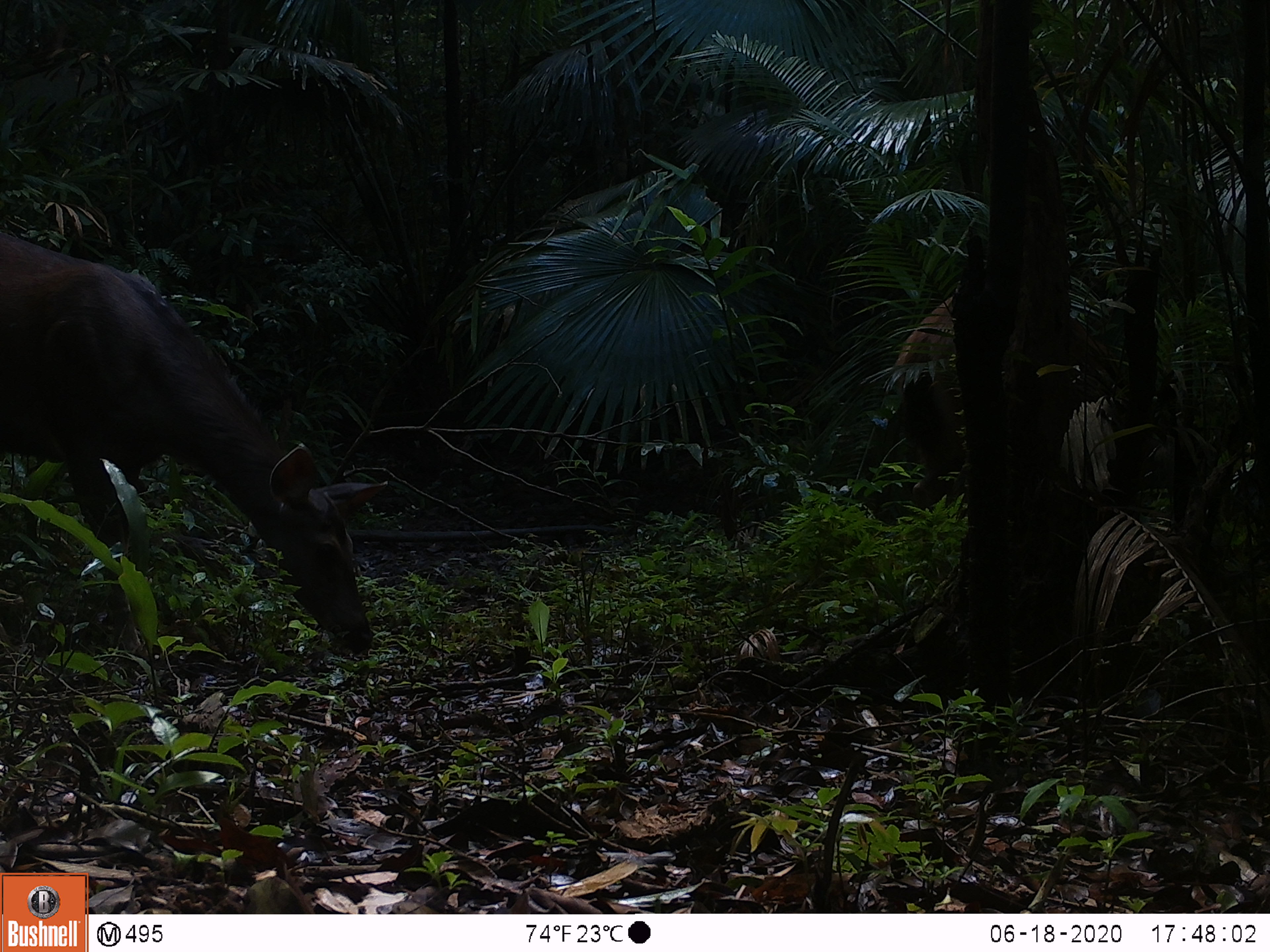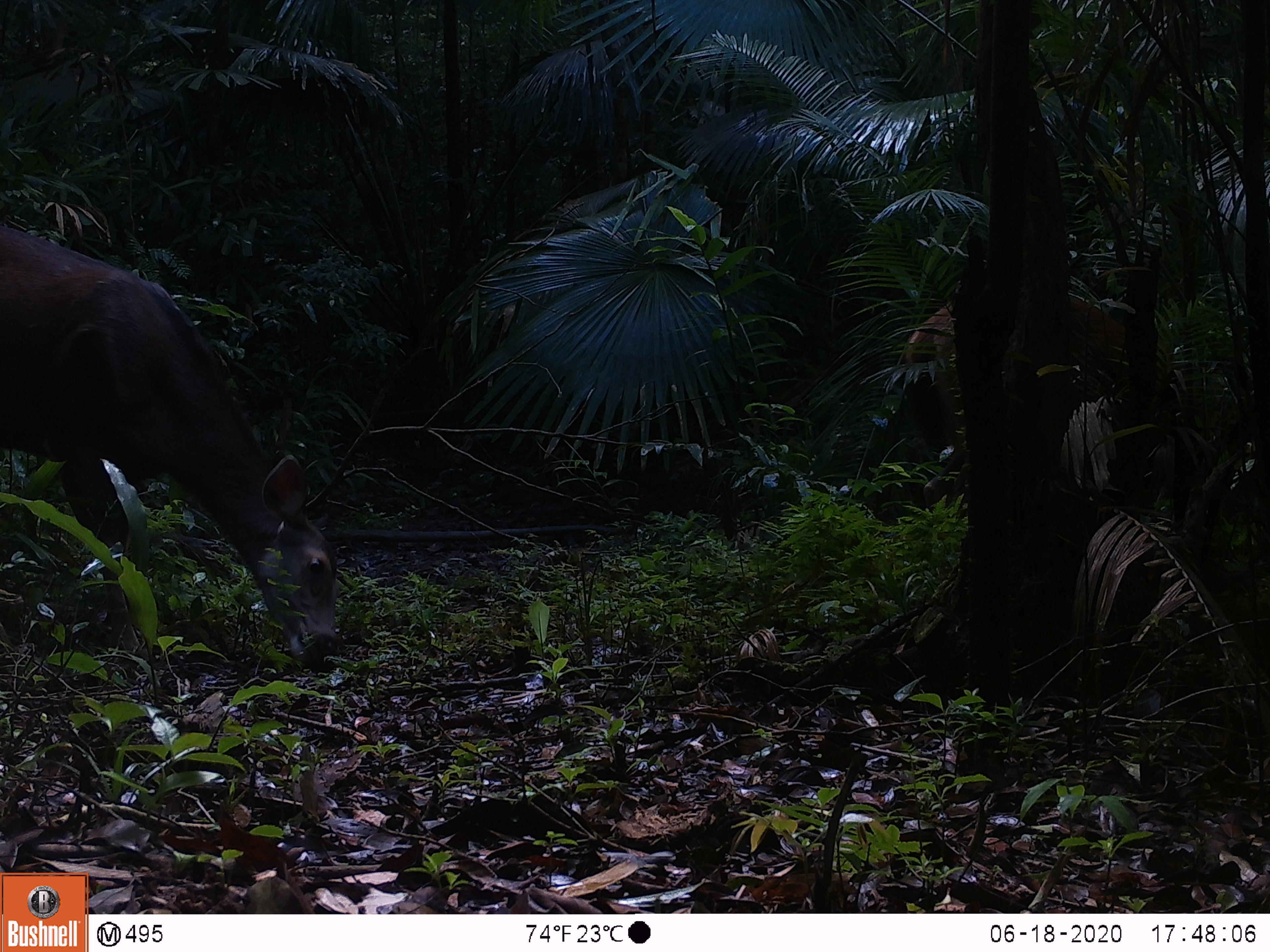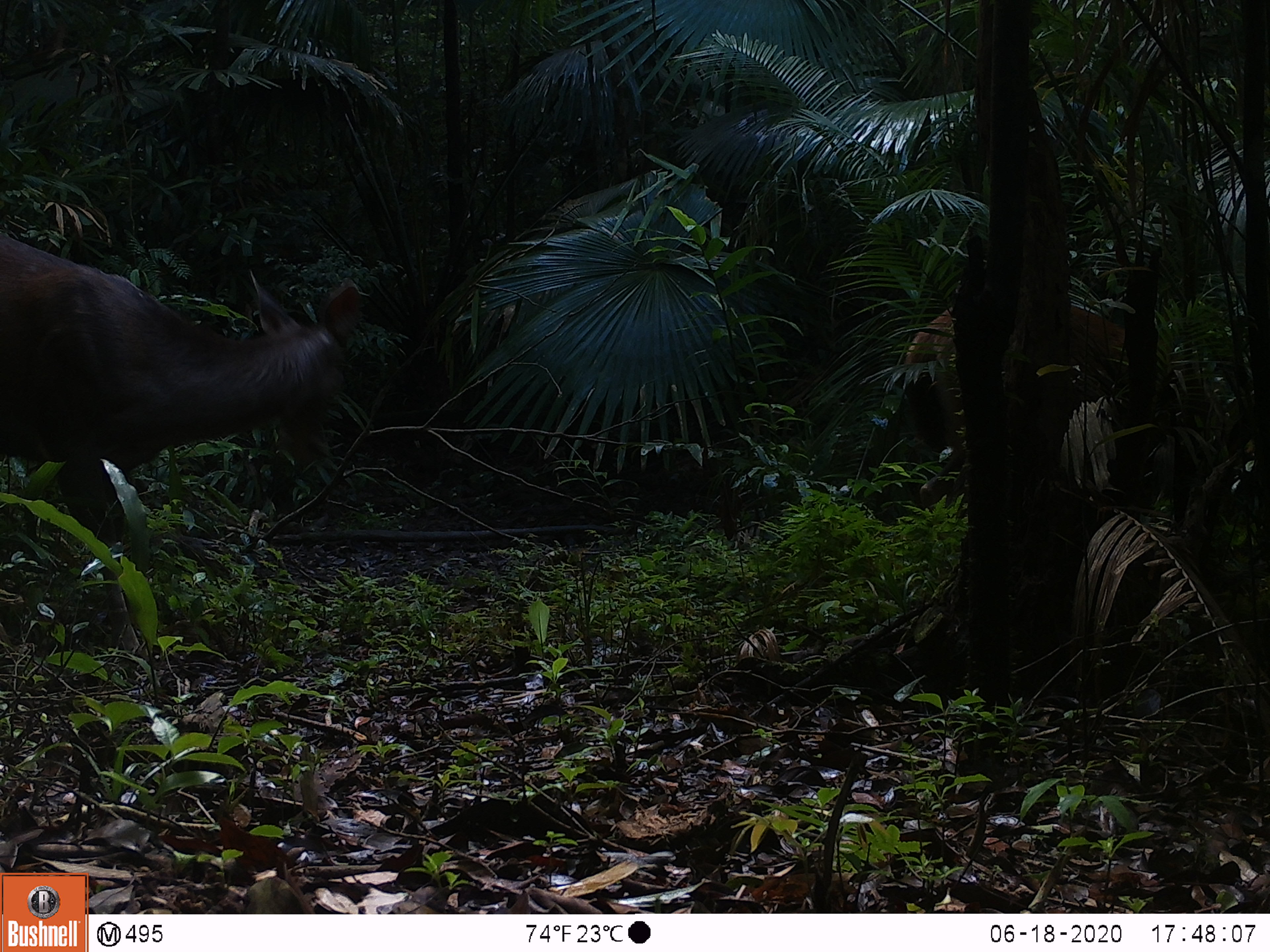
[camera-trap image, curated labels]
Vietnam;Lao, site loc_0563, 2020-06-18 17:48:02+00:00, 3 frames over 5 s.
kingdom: Animalia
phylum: Chordata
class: Mammalia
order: Artiodactyla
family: Cervidae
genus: Rusa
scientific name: Rusa unicolor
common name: sambar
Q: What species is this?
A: Sambar (Rusa unicolor).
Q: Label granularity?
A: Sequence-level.